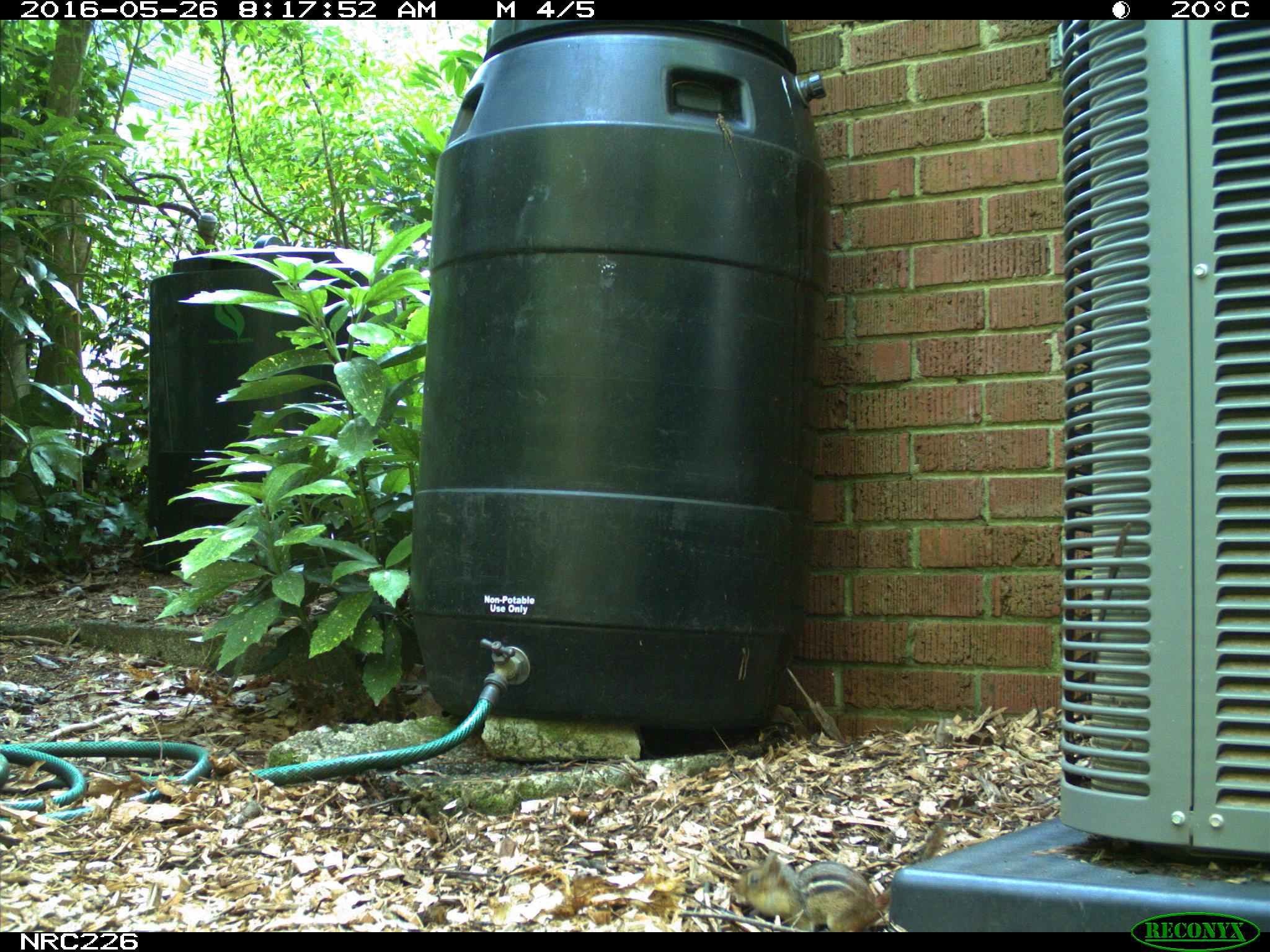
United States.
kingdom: Animalia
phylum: Chordata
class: Mammalia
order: Rodentia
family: Sciuridae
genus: Tamias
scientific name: Tamias striatus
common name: eastern chipmunk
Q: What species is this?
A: Eastern Chipmunk (Tamias striatus).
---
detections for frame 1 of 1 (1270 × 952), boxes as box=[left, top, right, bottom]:
Eastern Chipmunk: box=[733, 816, 954, 930]